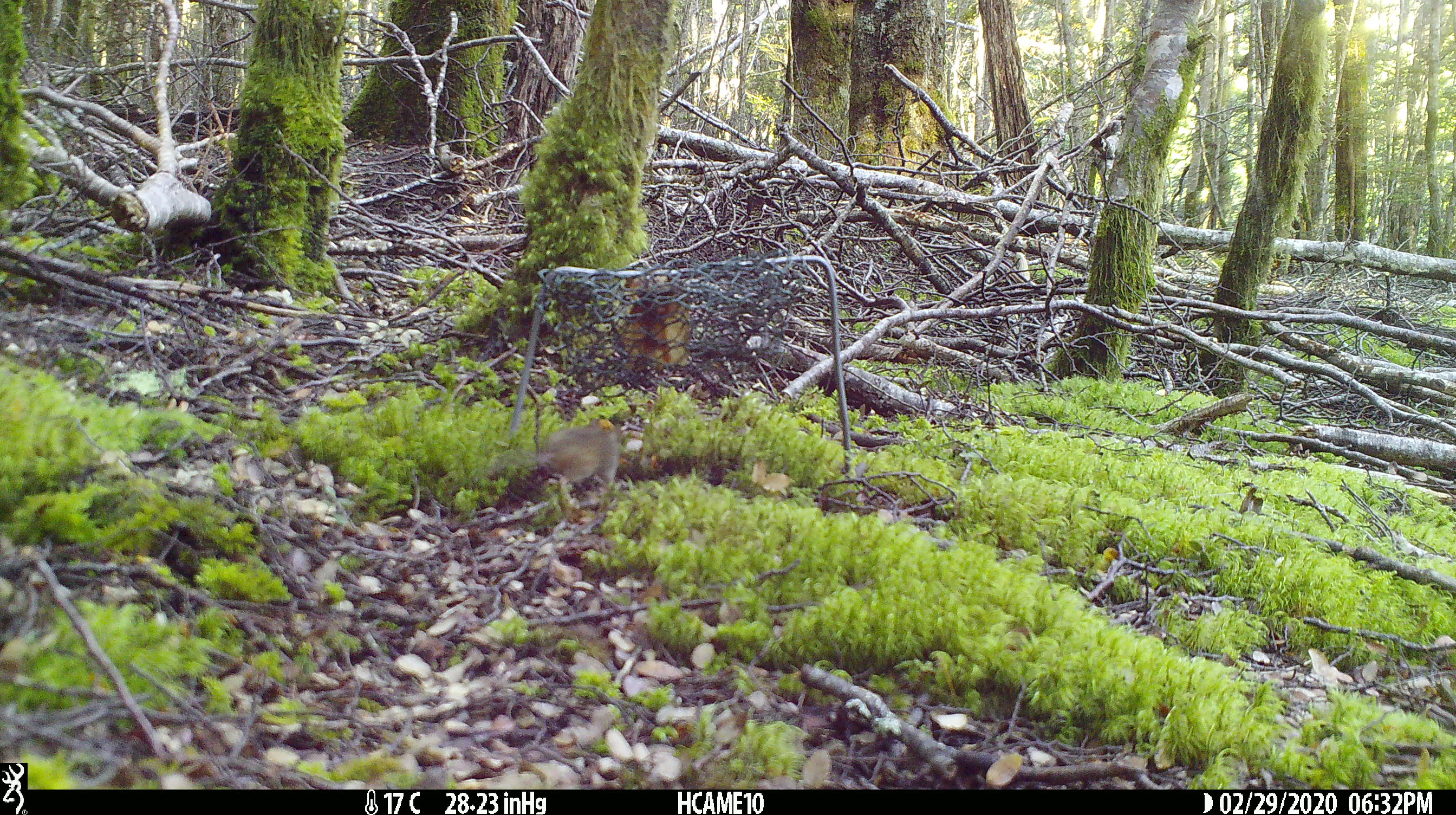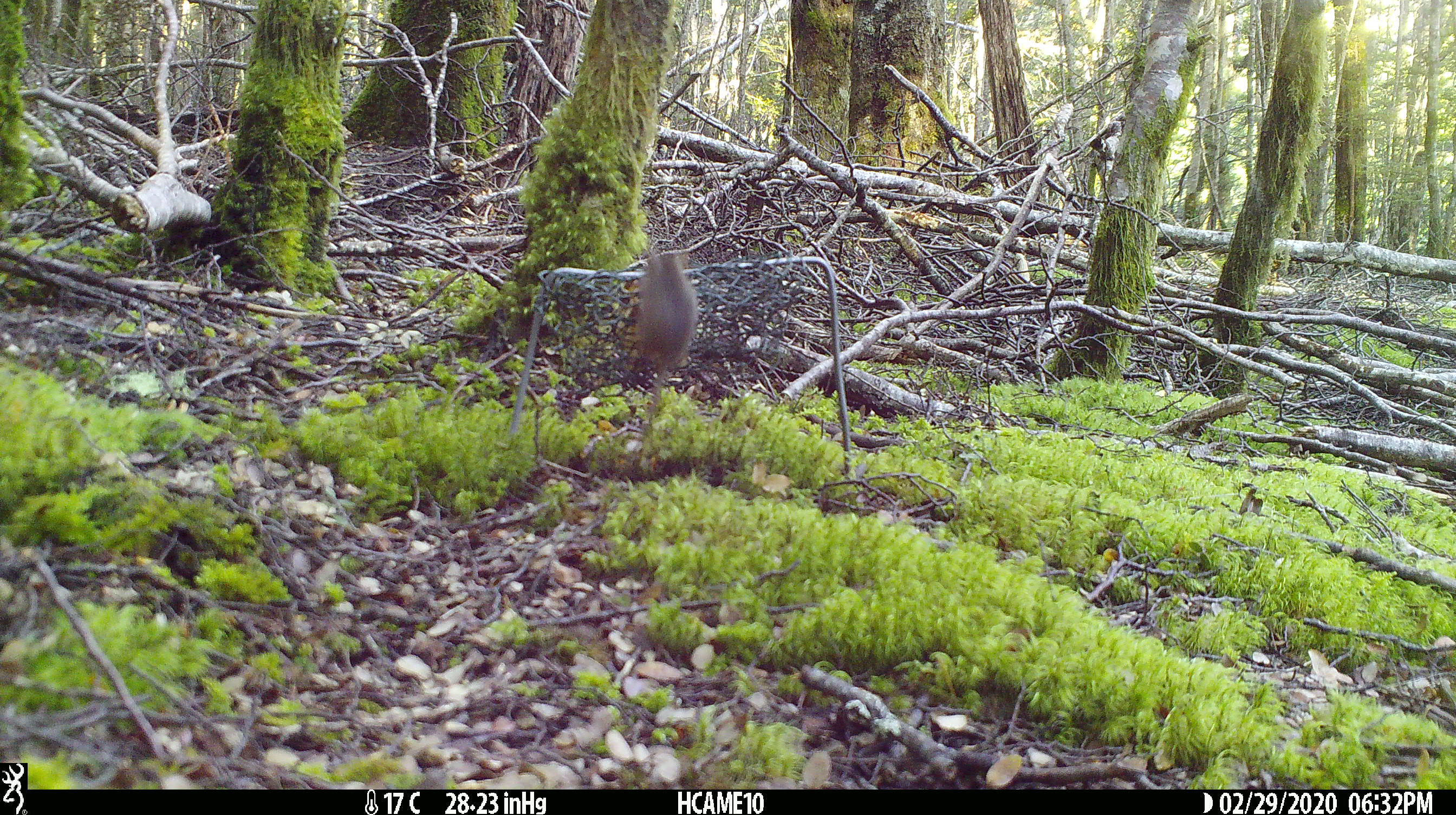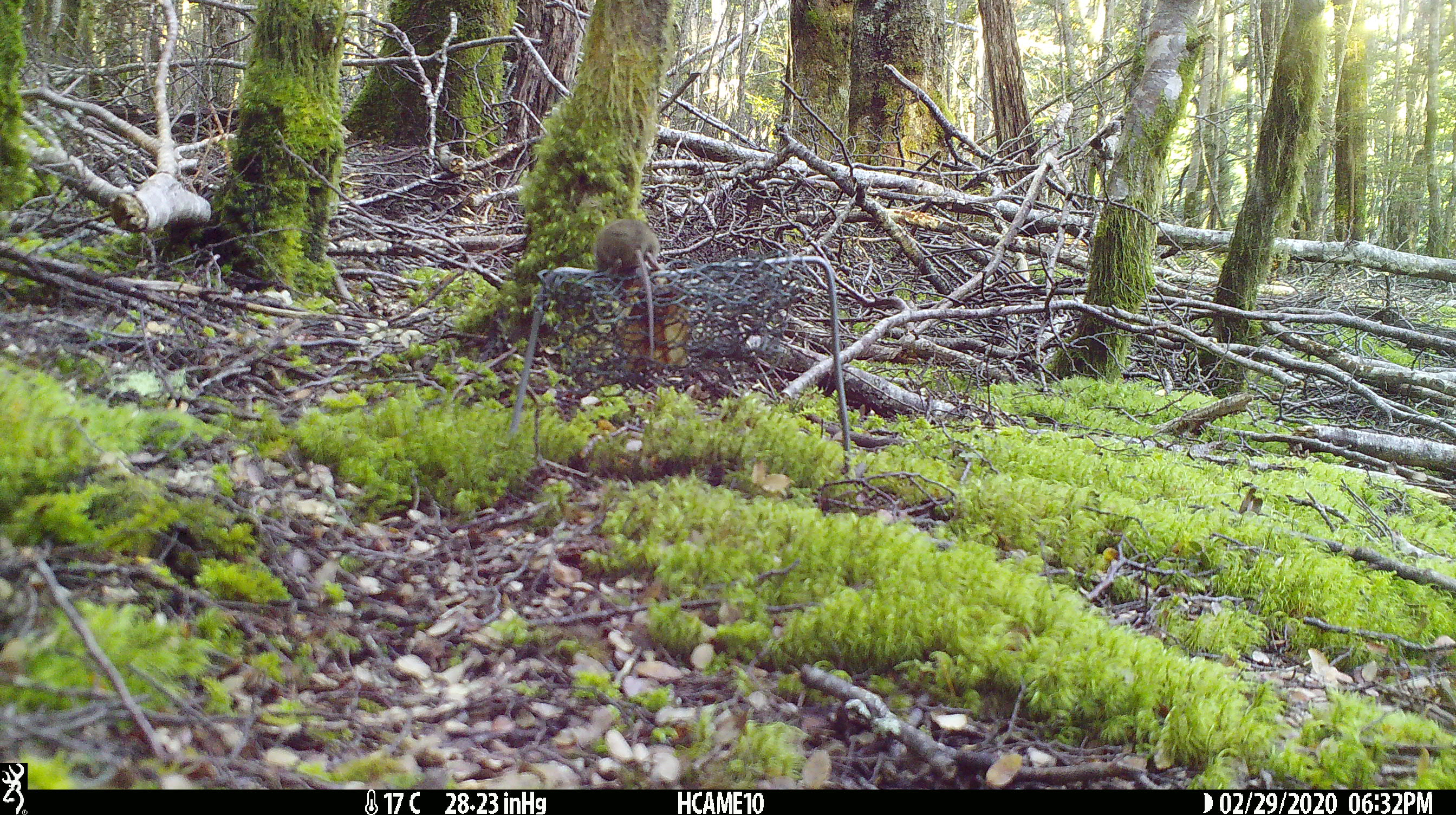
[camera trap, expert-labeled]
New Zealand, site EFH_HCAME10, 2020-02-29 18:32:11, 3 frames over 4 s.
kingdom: Animalia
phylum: Chordata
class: Mammalia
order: Rodentia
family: Muridae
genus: Mus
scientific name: Mus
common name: mouse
Mouse (Mus).